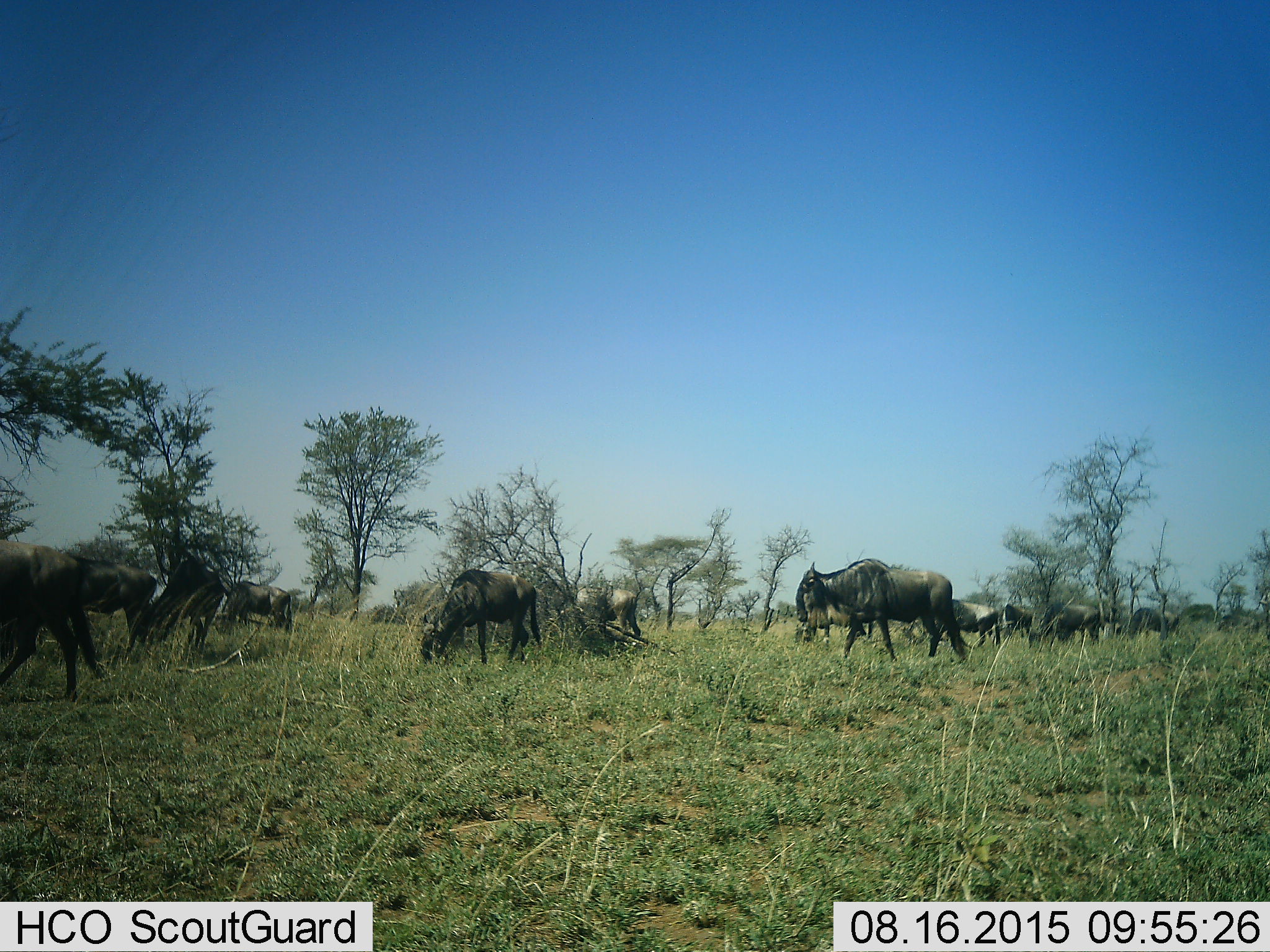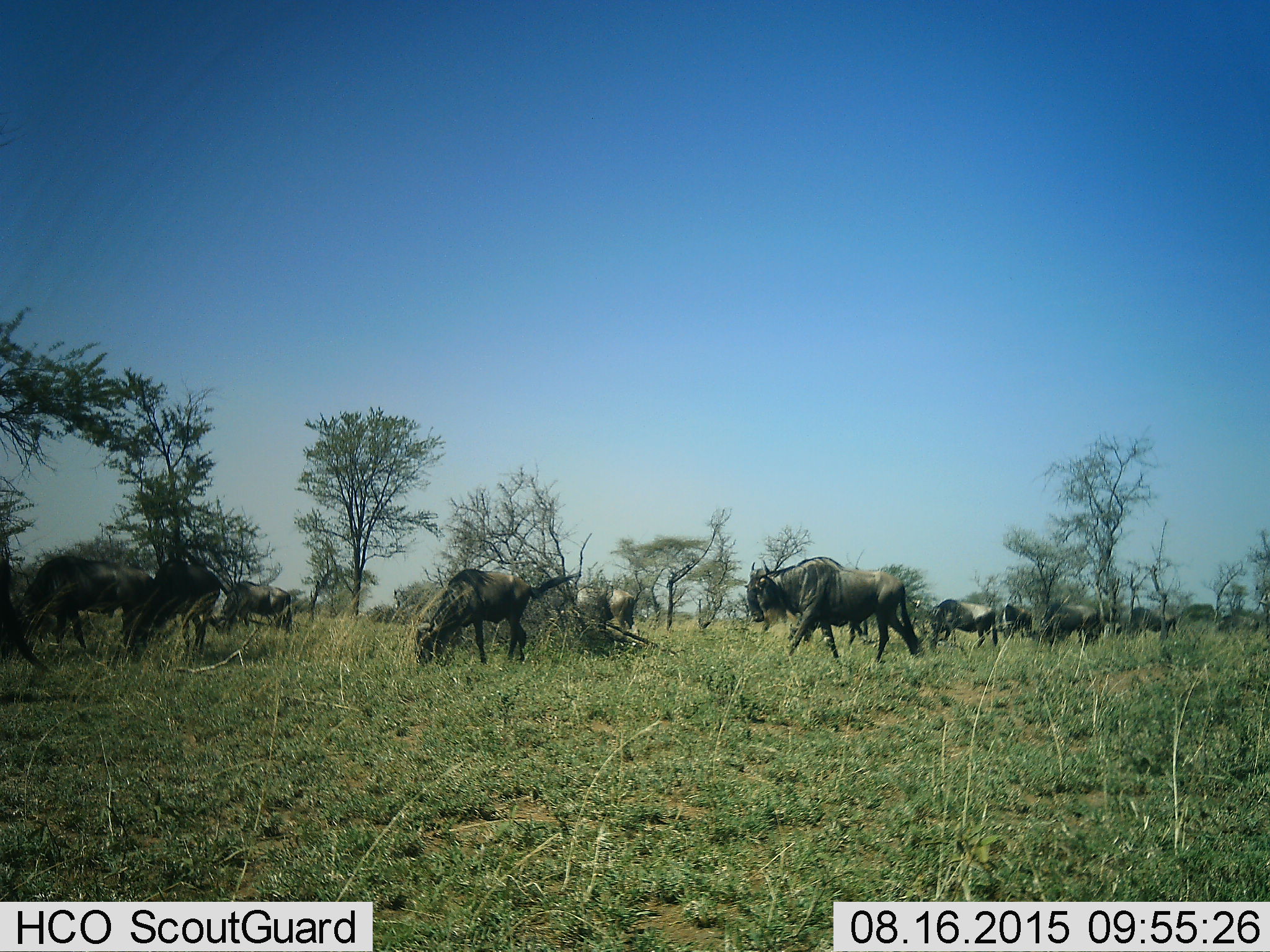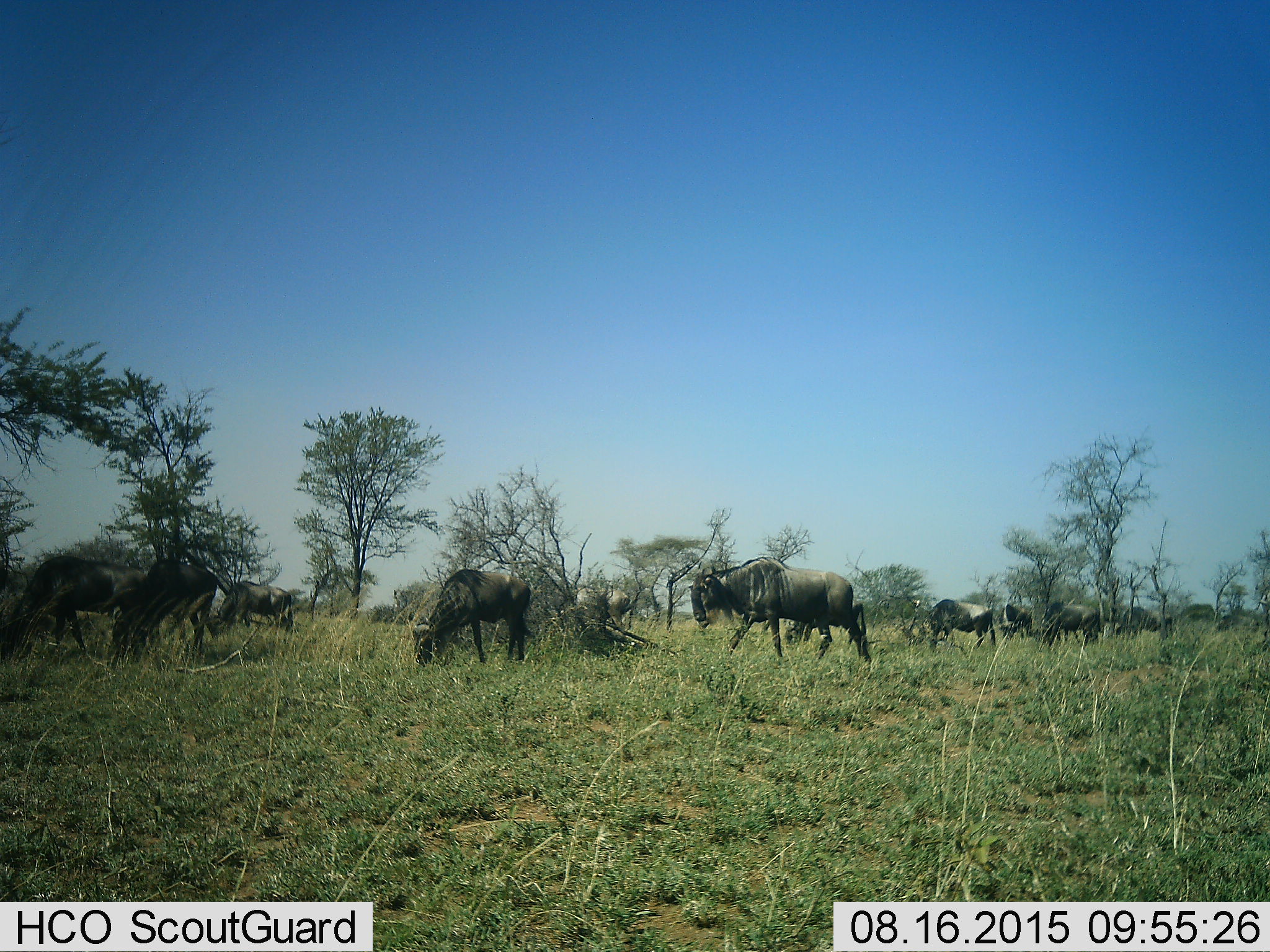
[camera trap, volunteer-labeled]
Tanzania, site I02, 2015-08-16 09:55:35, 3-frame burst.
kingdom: Animalia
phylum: Chordata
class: Mammalia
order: Artiodactyla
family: Bovidae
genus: Connochaetes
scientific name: Connochaetes taurinus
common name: blue wildebeest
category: wildebeest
Wildebeest (blue wildebeest) (Connochaetes taurinus), count 11-50. Behavior (volunteer vote fractions): standing 70%, resting 10%, moving 60%, interacting 0%. Young present (vote fraction): 0%. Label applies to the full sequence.